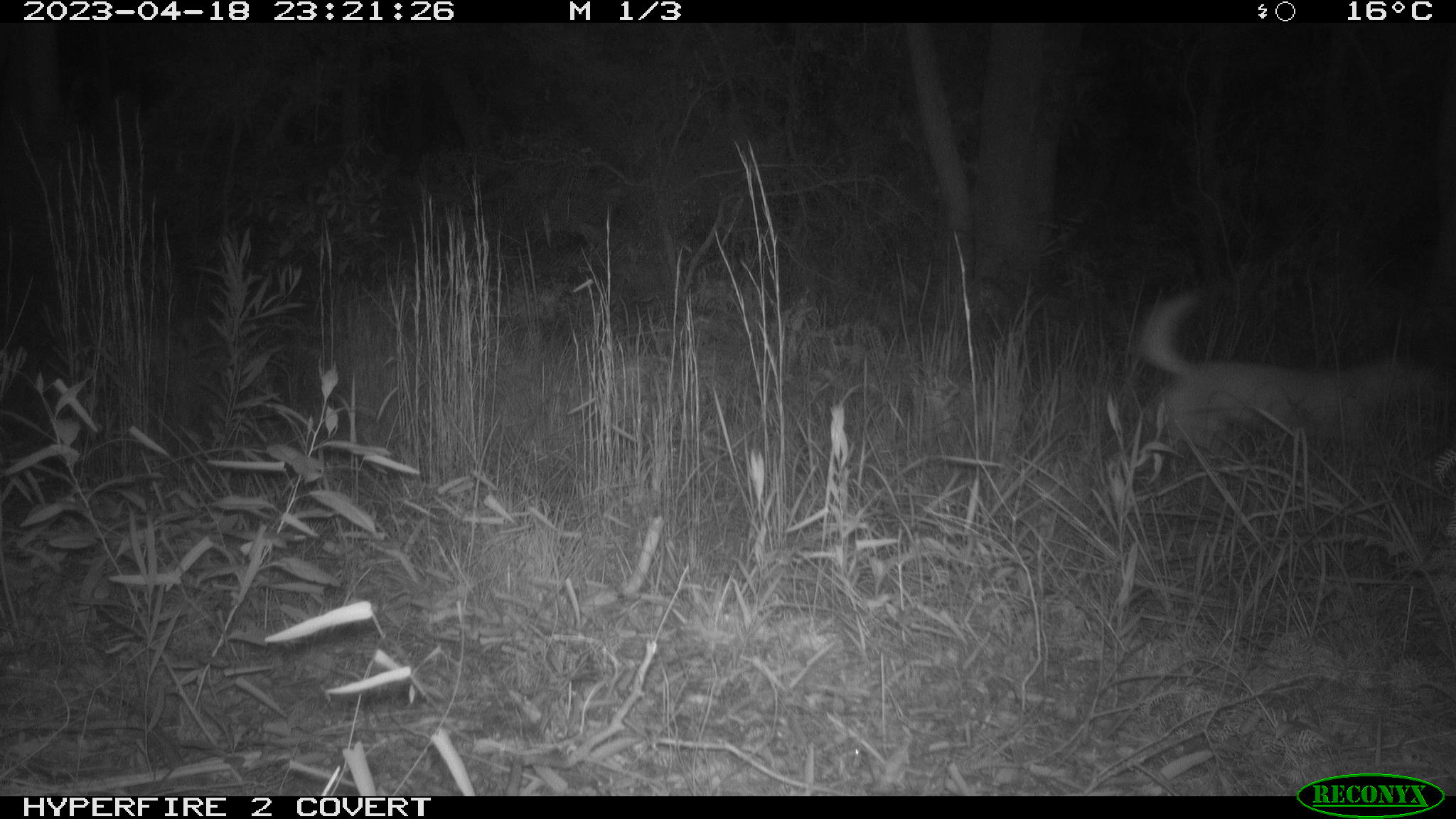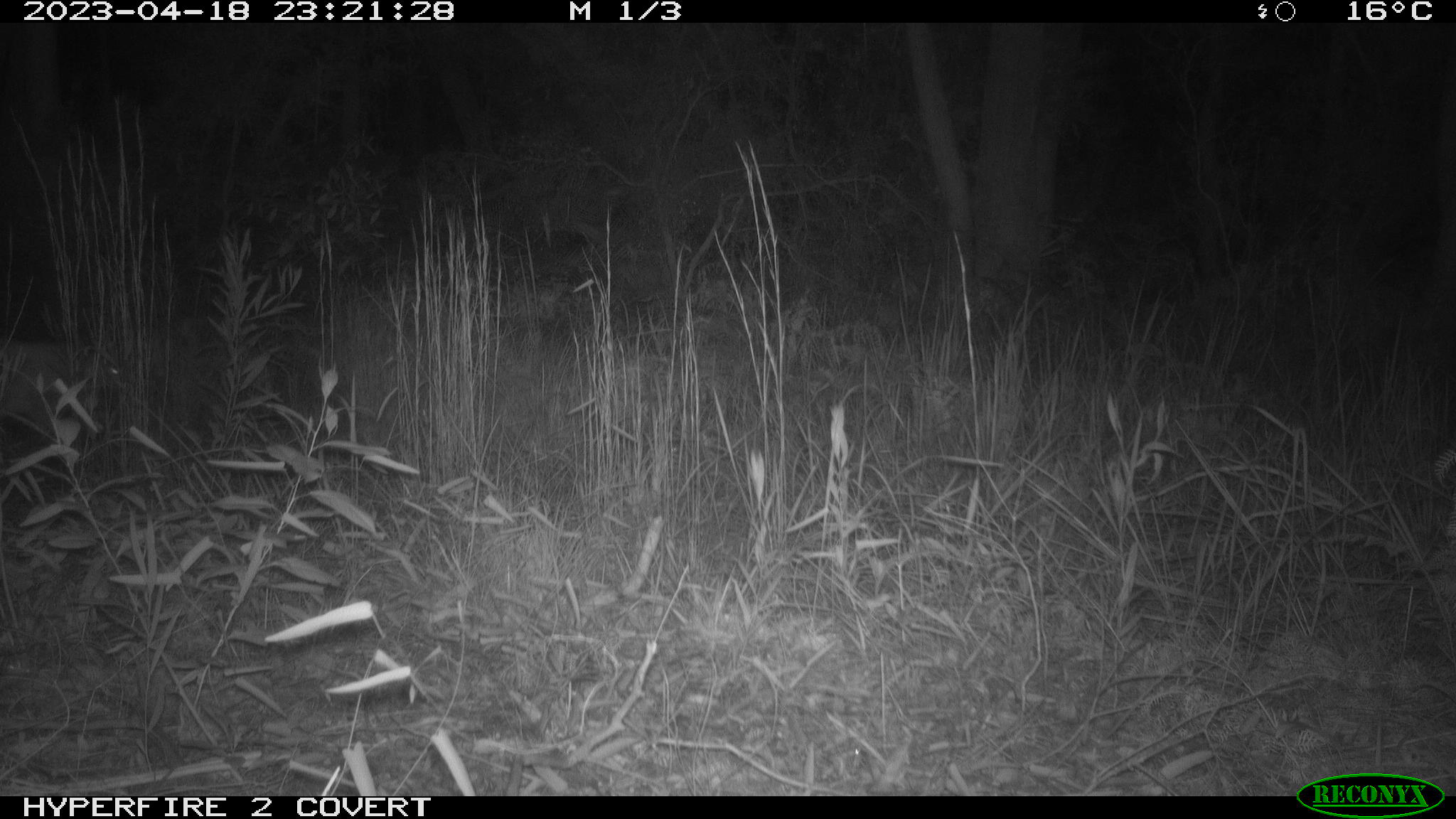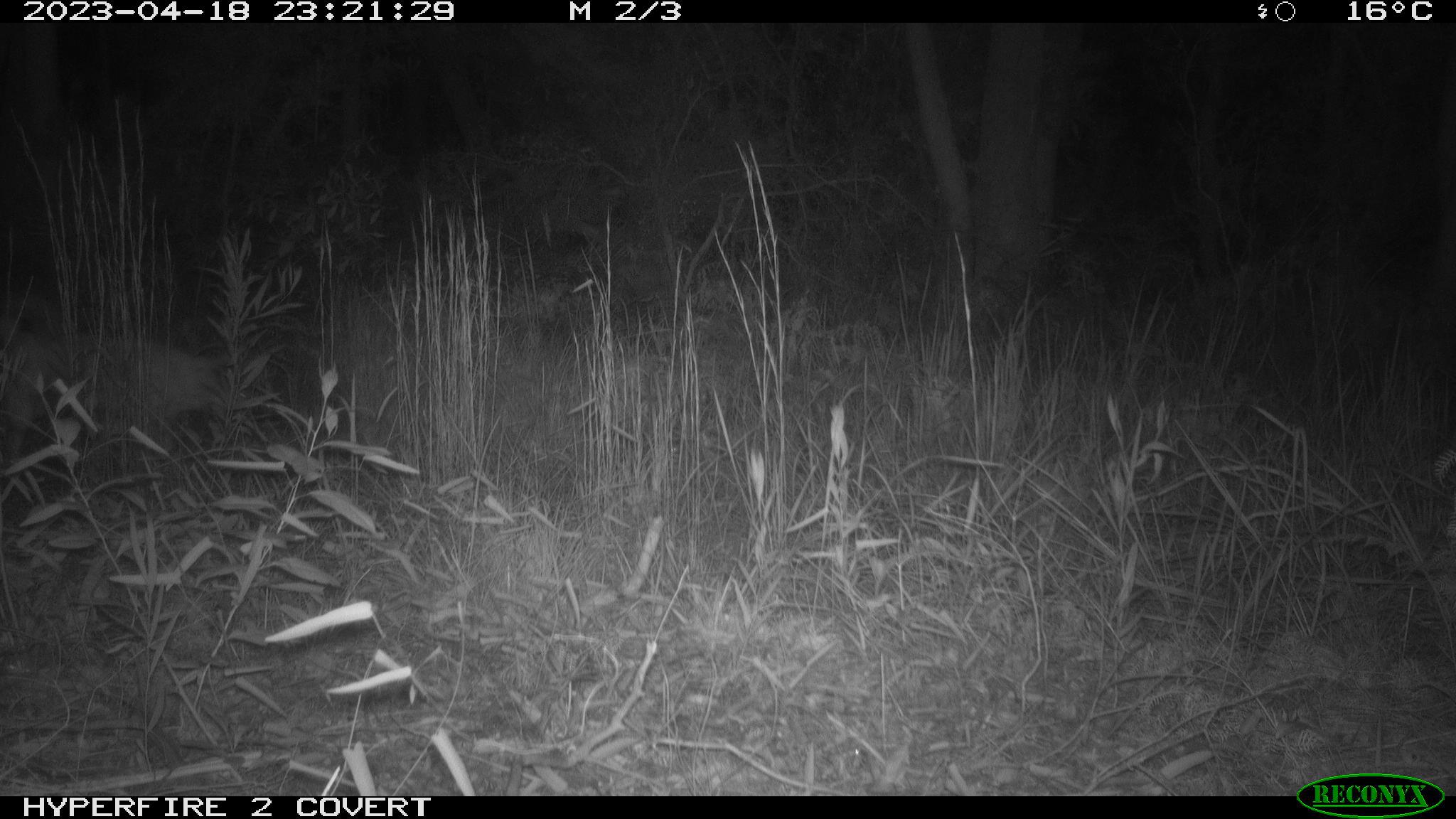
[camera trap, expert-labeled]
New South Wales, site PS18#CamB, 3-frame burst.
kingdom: Animalia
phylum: Chordata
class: Mammalia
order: Carnivora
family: Canidae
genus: Canis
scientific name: Canis familiaris dingo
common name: dingo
Dingo (Canis familiaris dingo).